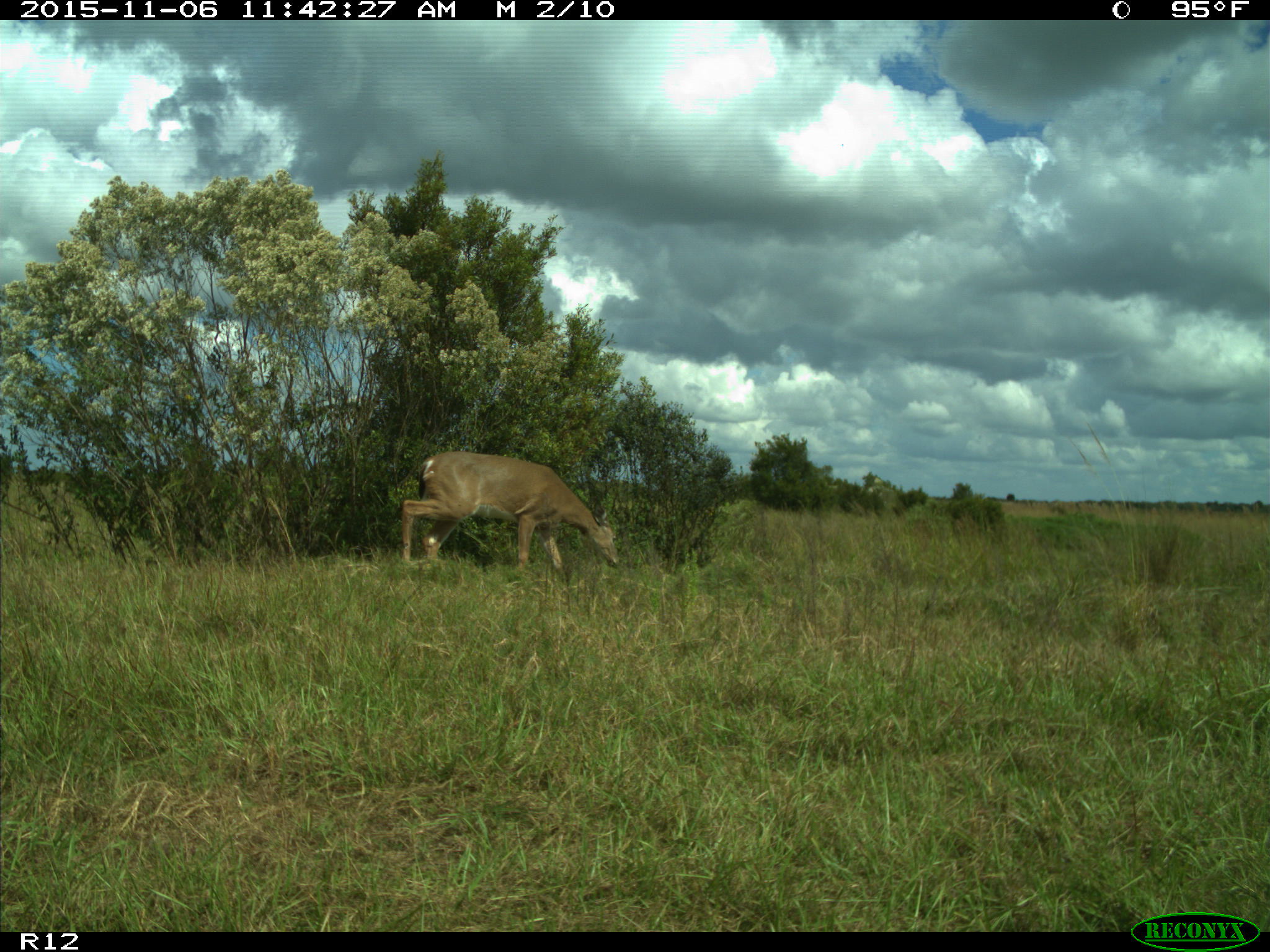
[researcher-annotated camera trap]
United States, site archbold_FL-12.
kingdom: Animalia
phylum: Chordata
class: Mammalia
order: Artiodactyla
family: Cervidae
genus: Odocoileus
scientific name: Odocoileus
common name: deer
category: unidentified deer